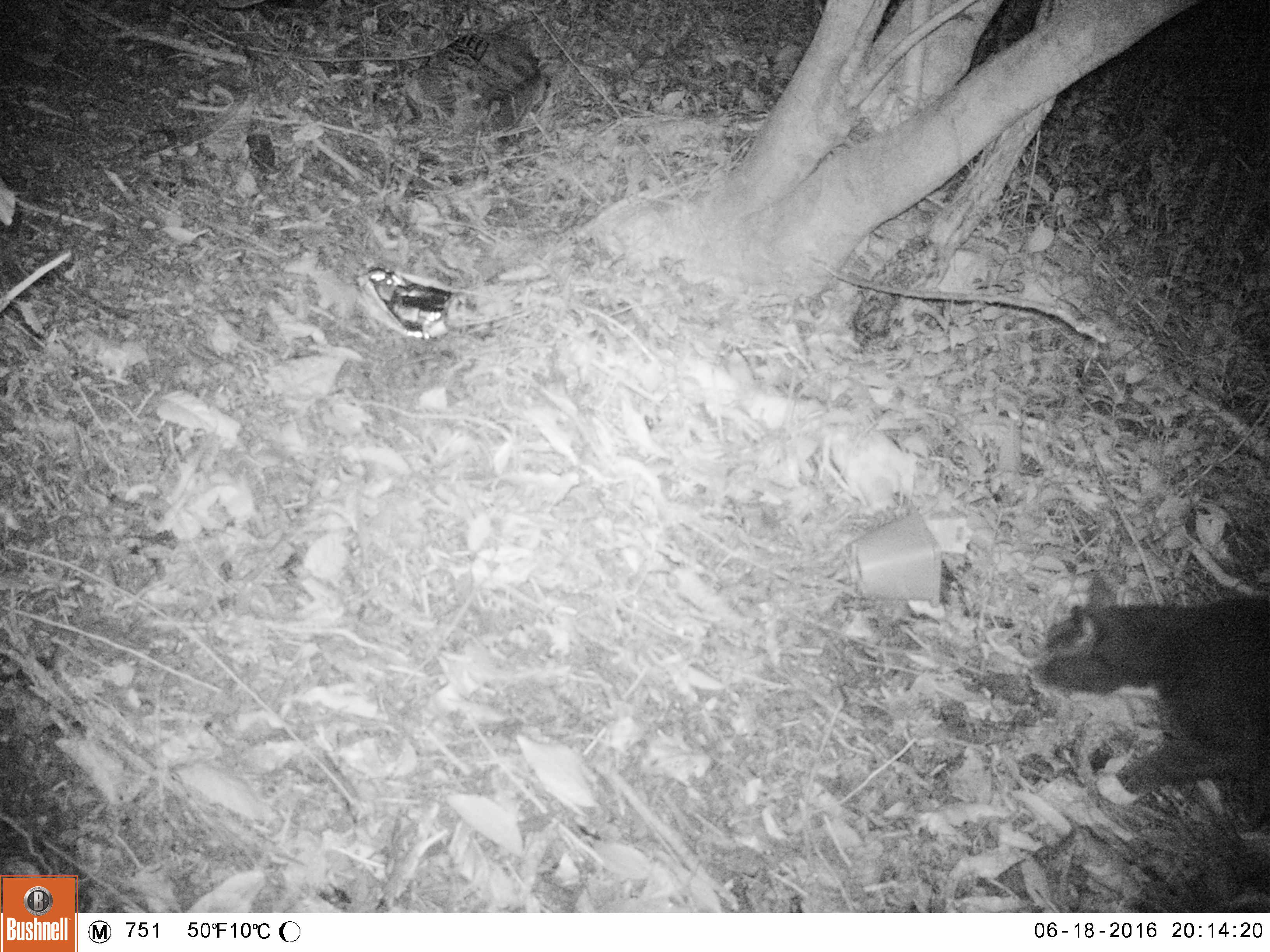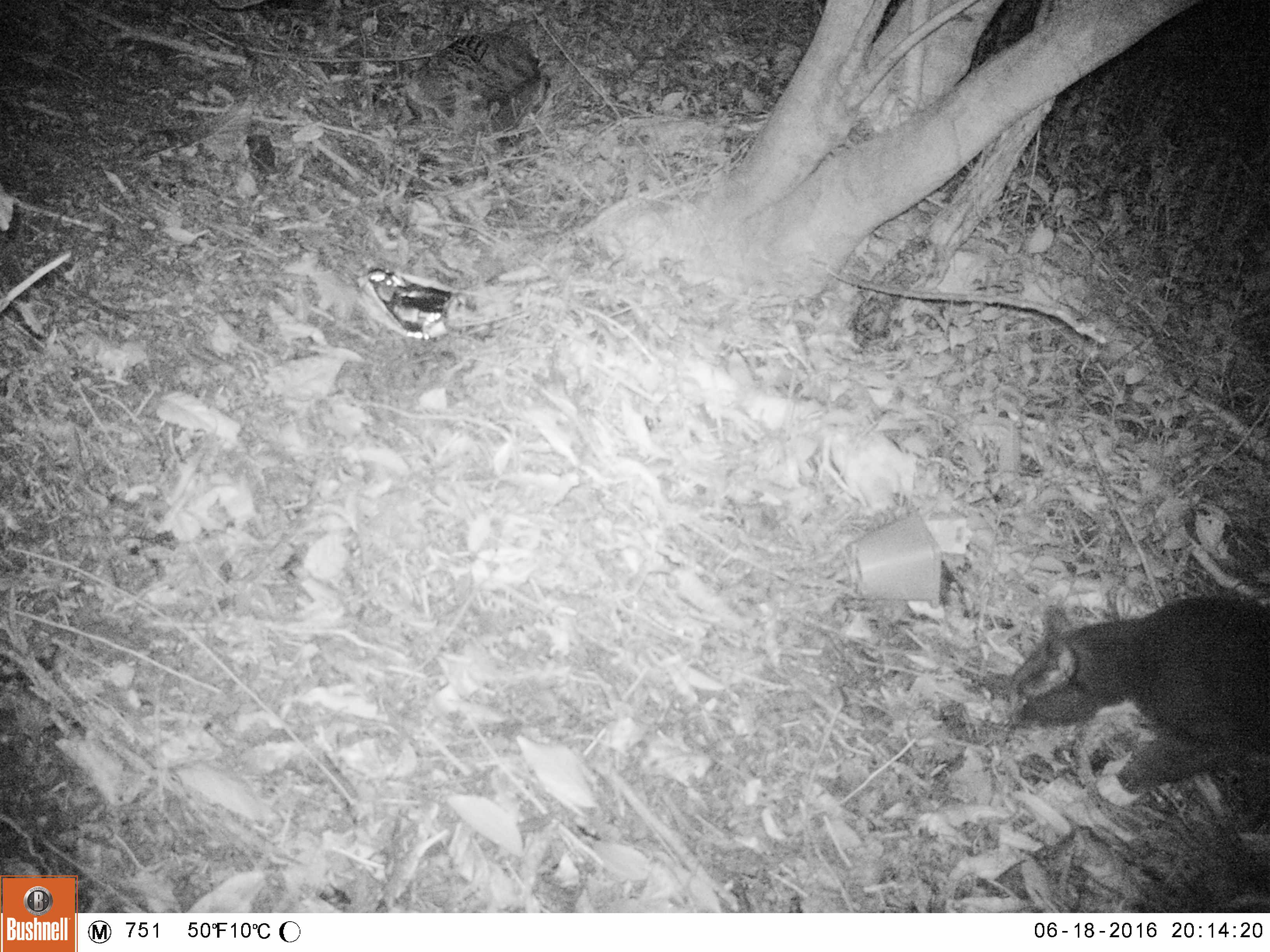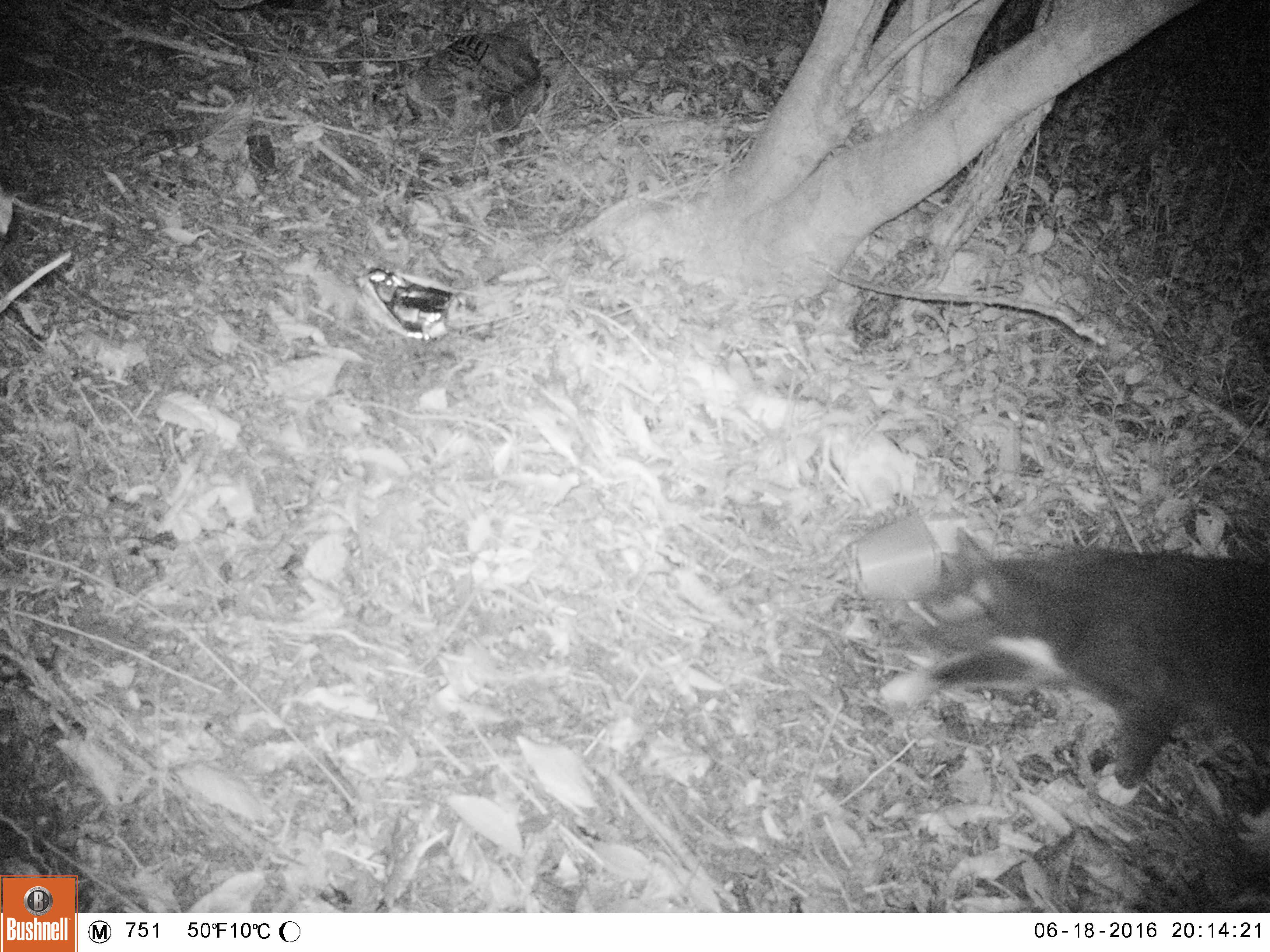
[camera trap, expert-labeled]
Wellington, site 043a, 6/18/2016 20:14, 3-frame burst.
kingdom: Animalia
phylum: Chordata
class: Mammalia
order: Carnivora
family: Felidae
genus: Felis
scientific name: Felis catus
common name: cat